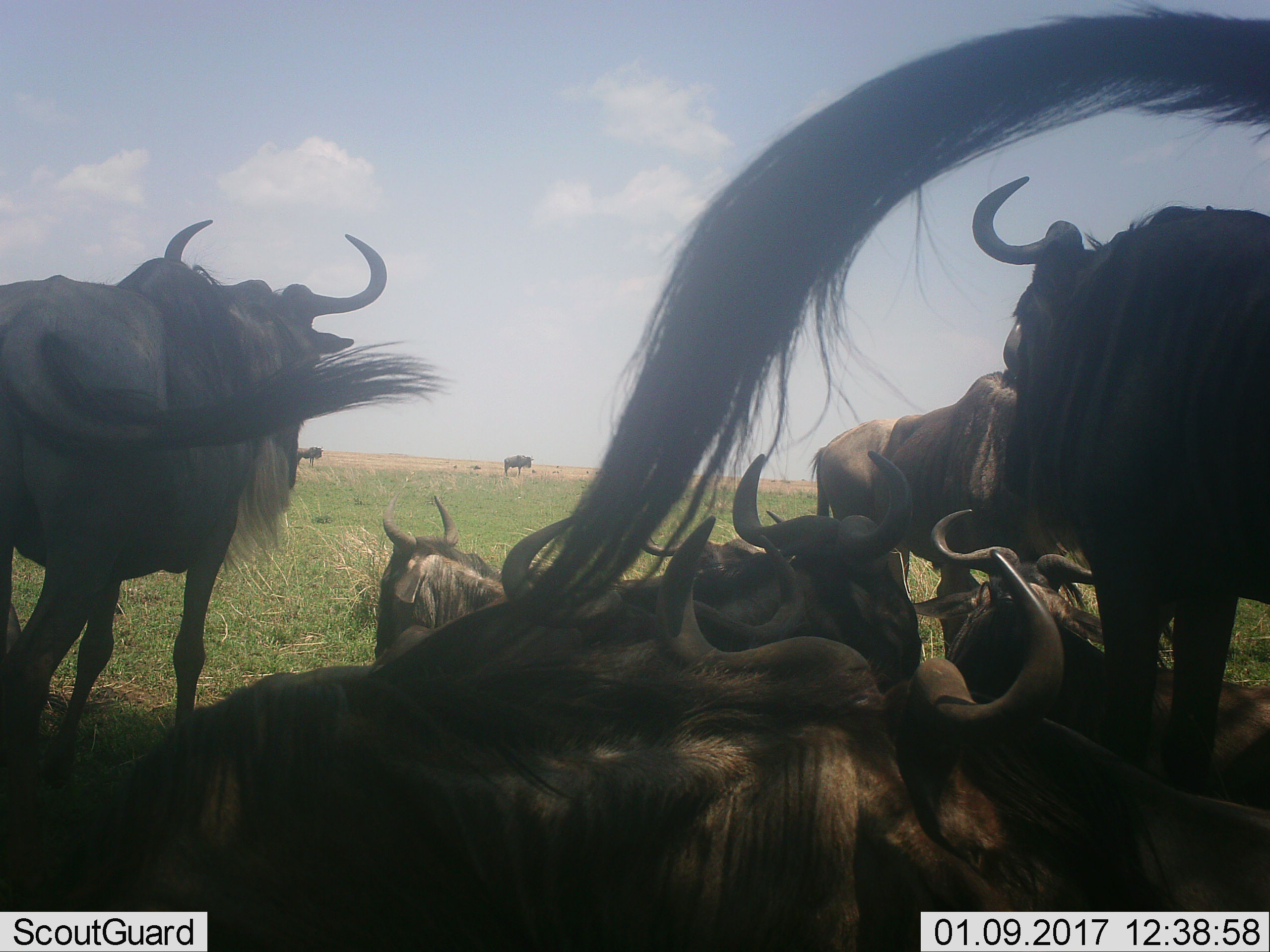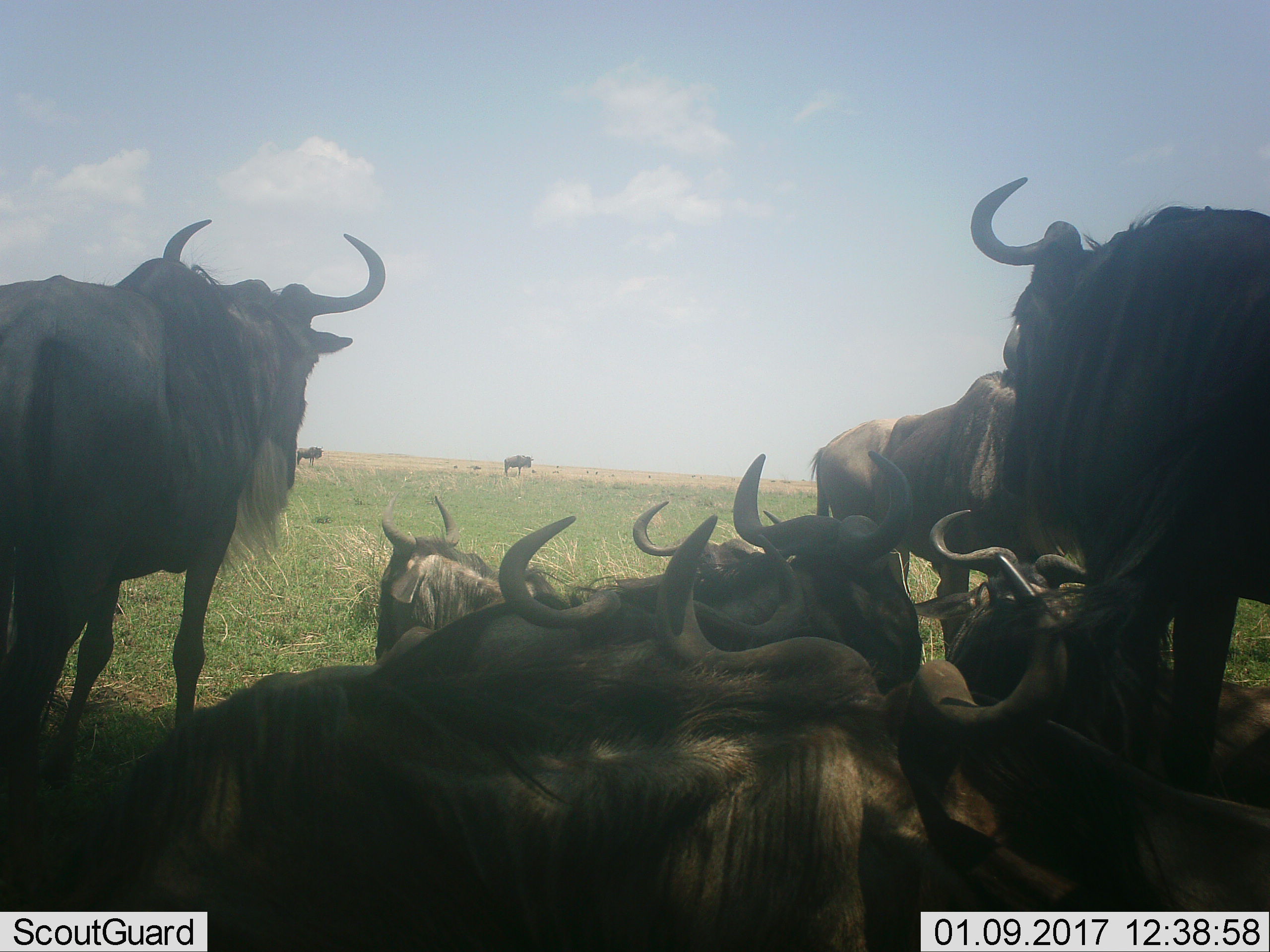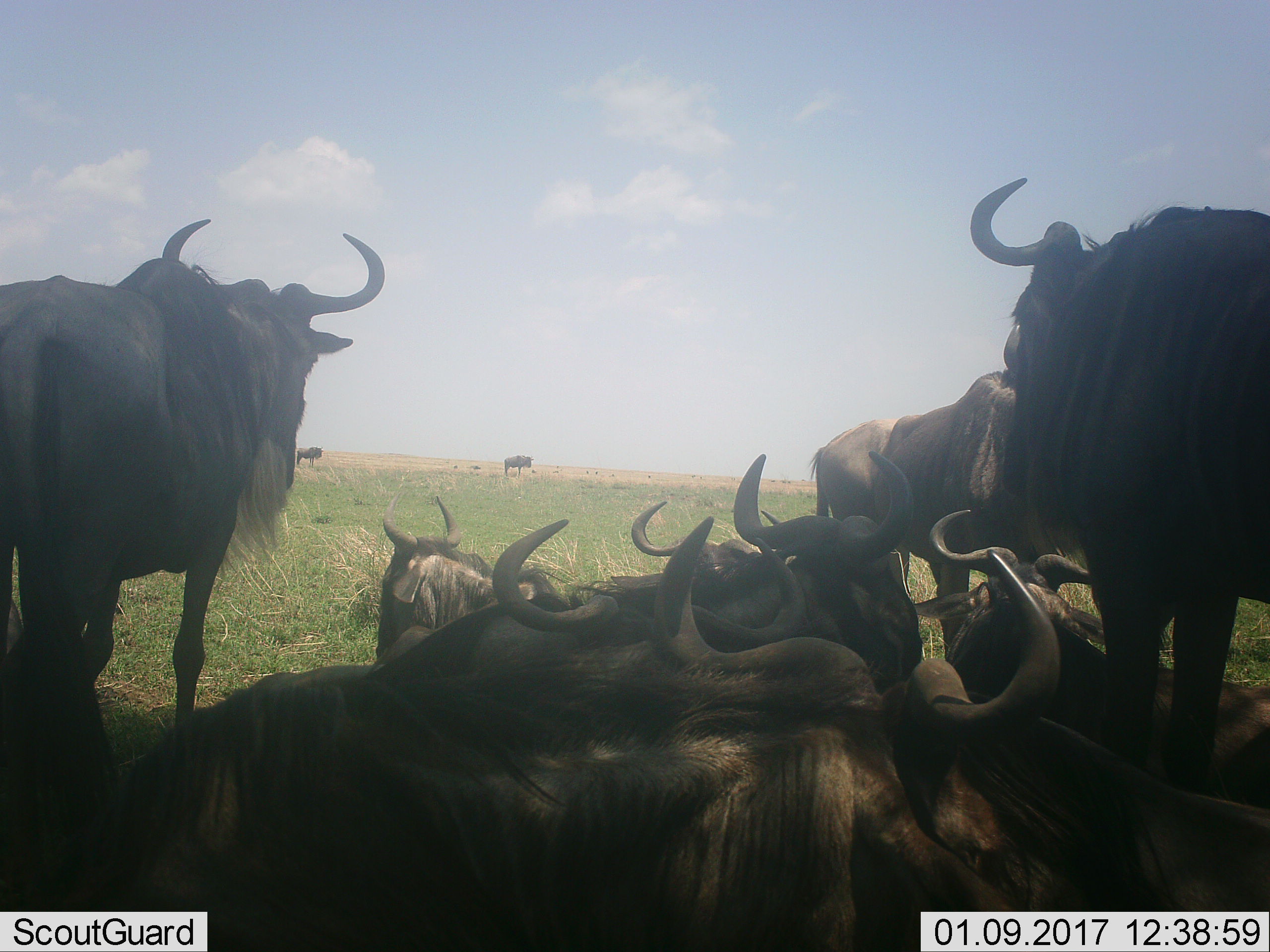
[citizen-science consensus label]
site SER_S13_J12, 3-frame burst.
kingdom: Animalia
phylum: Chordata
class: Mammalia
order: Artiodactyla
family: Bovidae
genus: Connochaetes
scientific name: Connochaetes taurinus taurinus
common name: blue wildebeest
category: wildebeestblue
Wildebeestblue (blue wildebeest) (Connochaetes taurinus taurinus), count 11-50. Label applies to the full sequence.